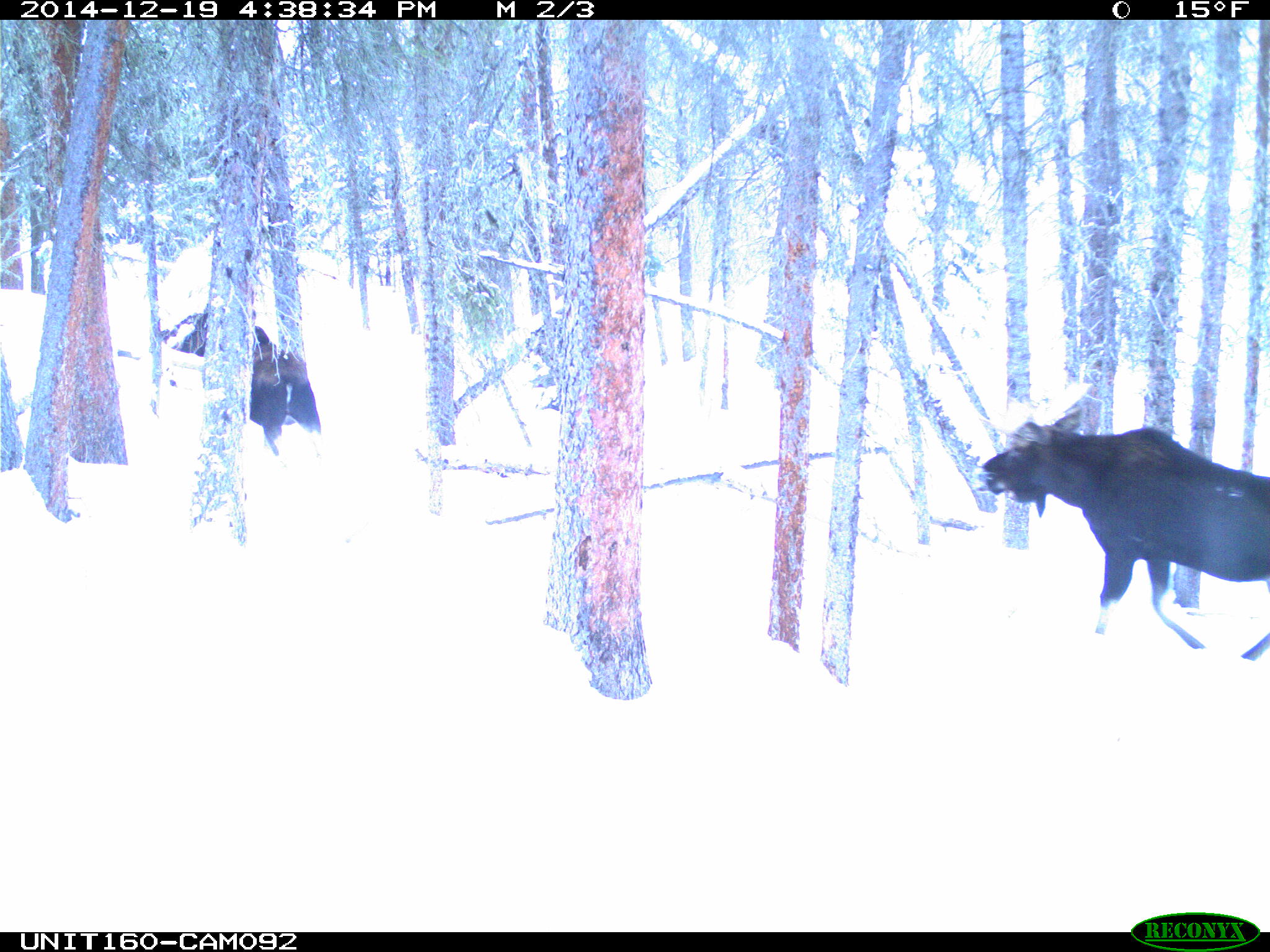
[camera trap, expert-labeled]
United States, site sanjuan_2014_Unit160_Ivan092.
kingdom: Animalia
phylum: Chordata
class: Mammalia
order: Artiodactyla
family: Cervidae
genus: Alces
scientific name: Alces alces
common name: moose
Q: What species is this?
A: Alces alces (moose).